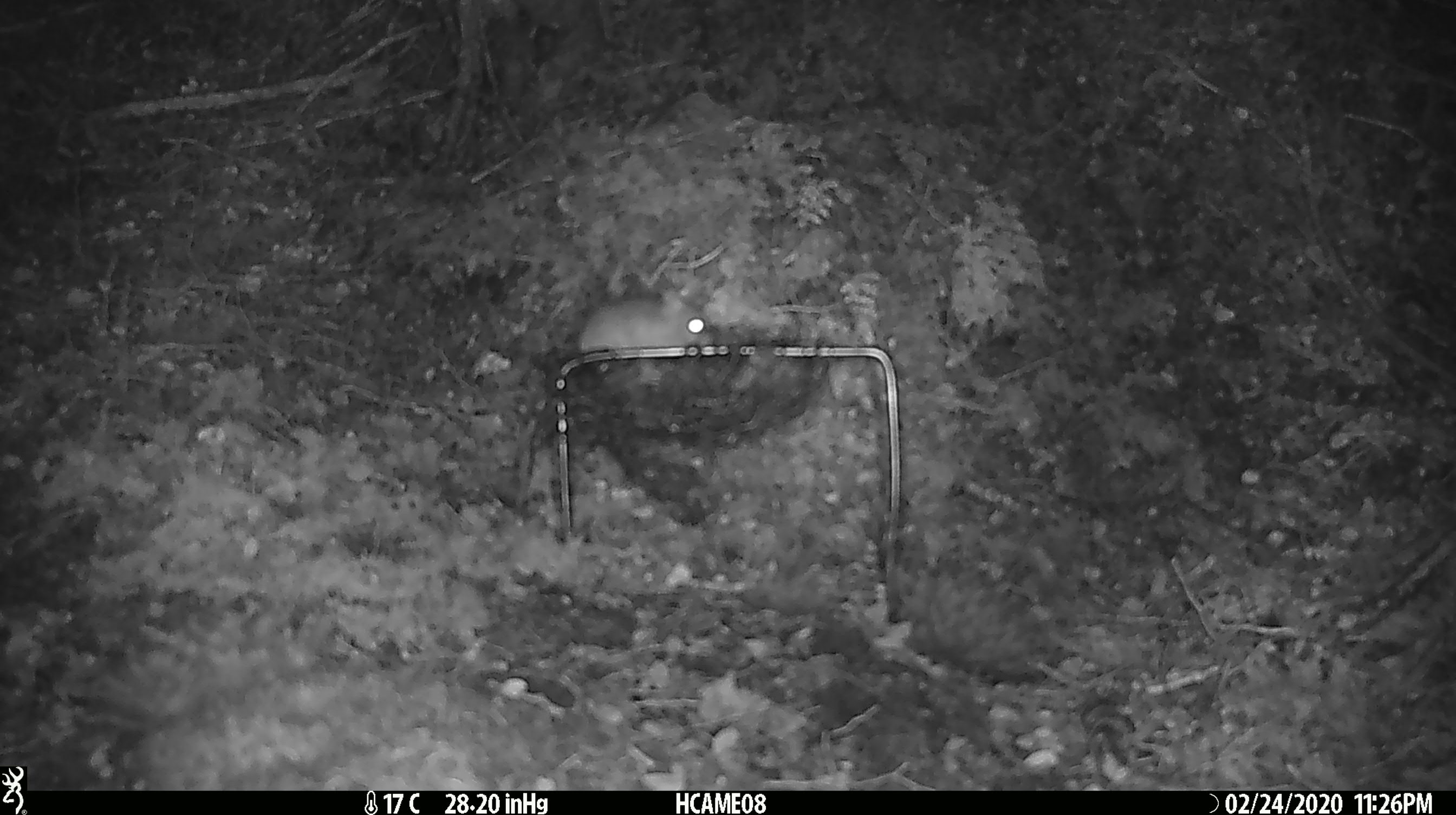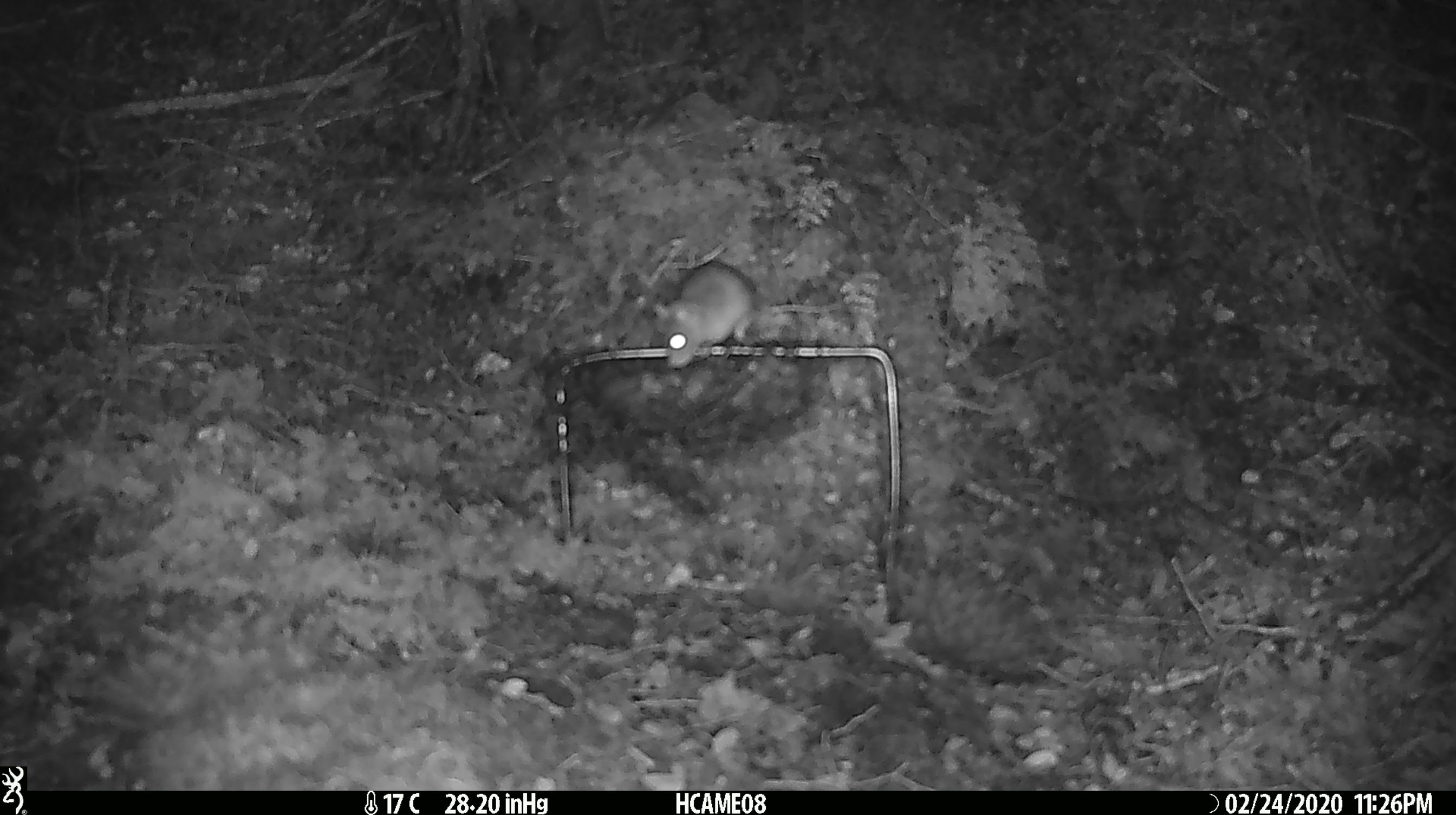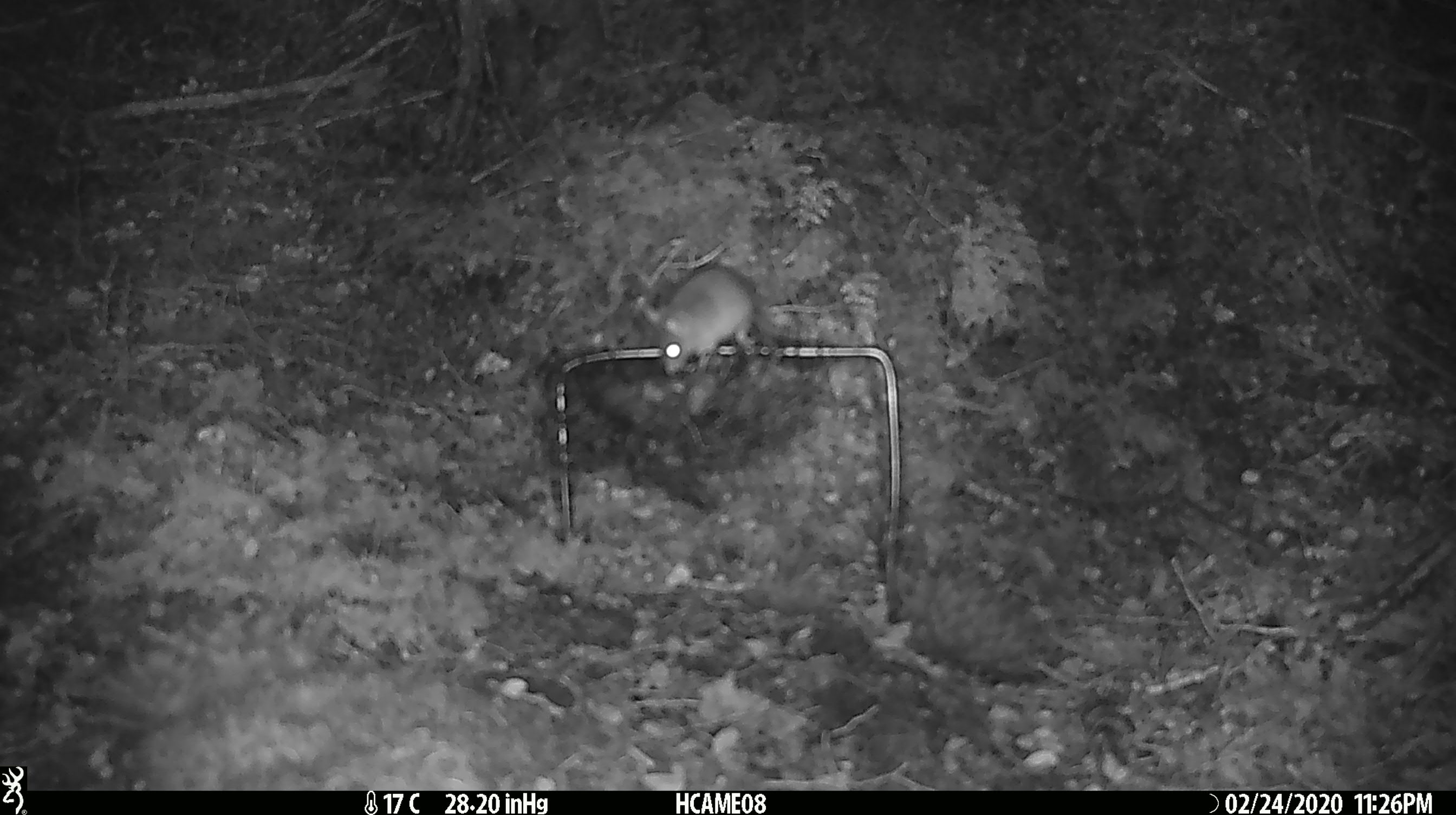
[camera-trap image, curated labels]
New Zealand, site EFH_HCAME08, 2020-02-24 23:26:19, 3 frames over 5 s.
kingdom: Animalia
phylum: Chordata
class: Mammalia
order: Rodentia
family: Muridae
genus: Mus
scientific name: Mus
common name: mouse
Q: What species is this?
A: Mouse (Mus).